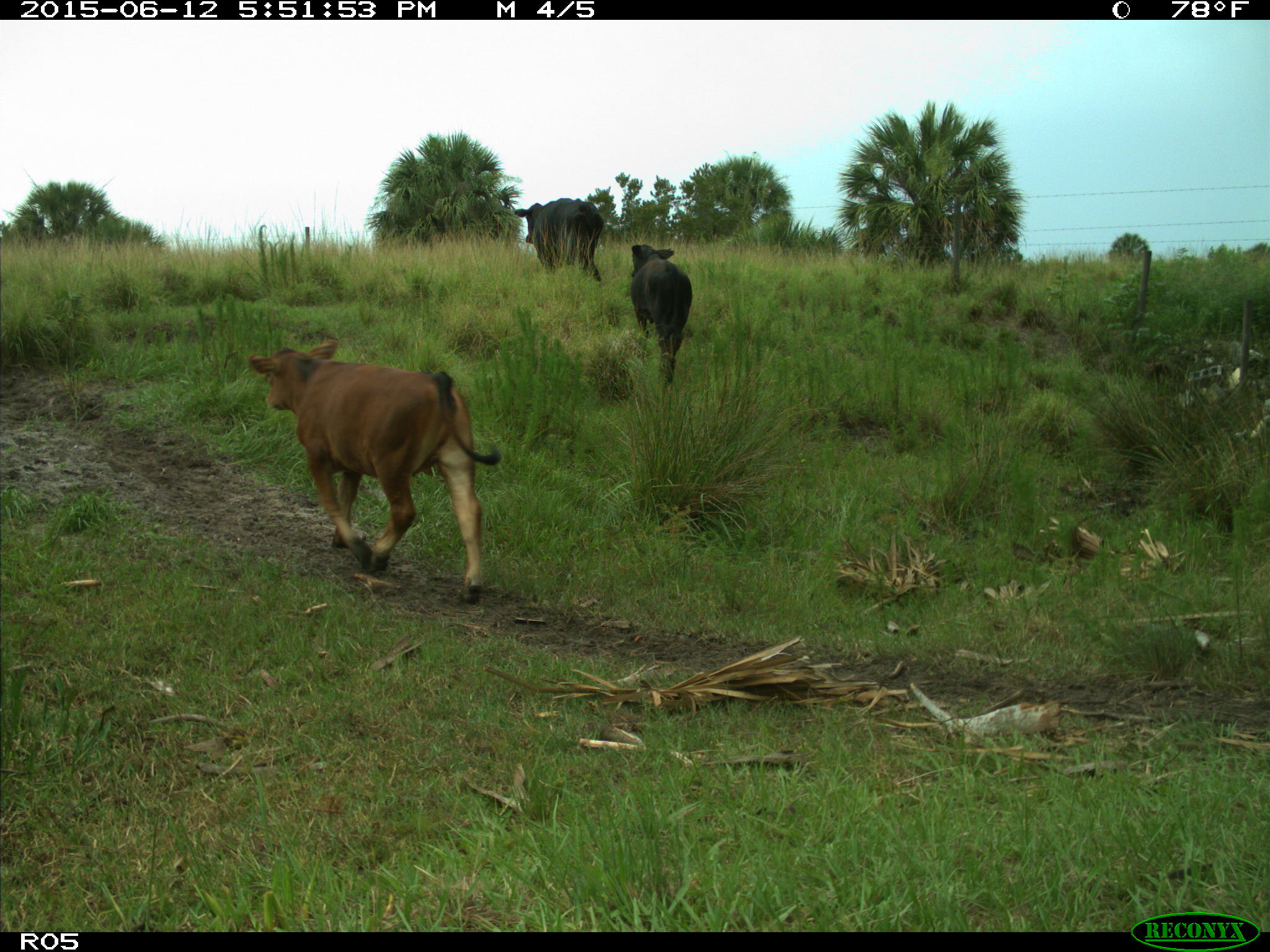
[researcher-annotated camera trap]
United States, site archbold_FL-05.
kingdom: Animalia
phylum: Chordata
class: Mammalia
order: Artiodactyla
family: Bovidae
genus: Bos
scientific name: Bos taurus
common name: domestic cow